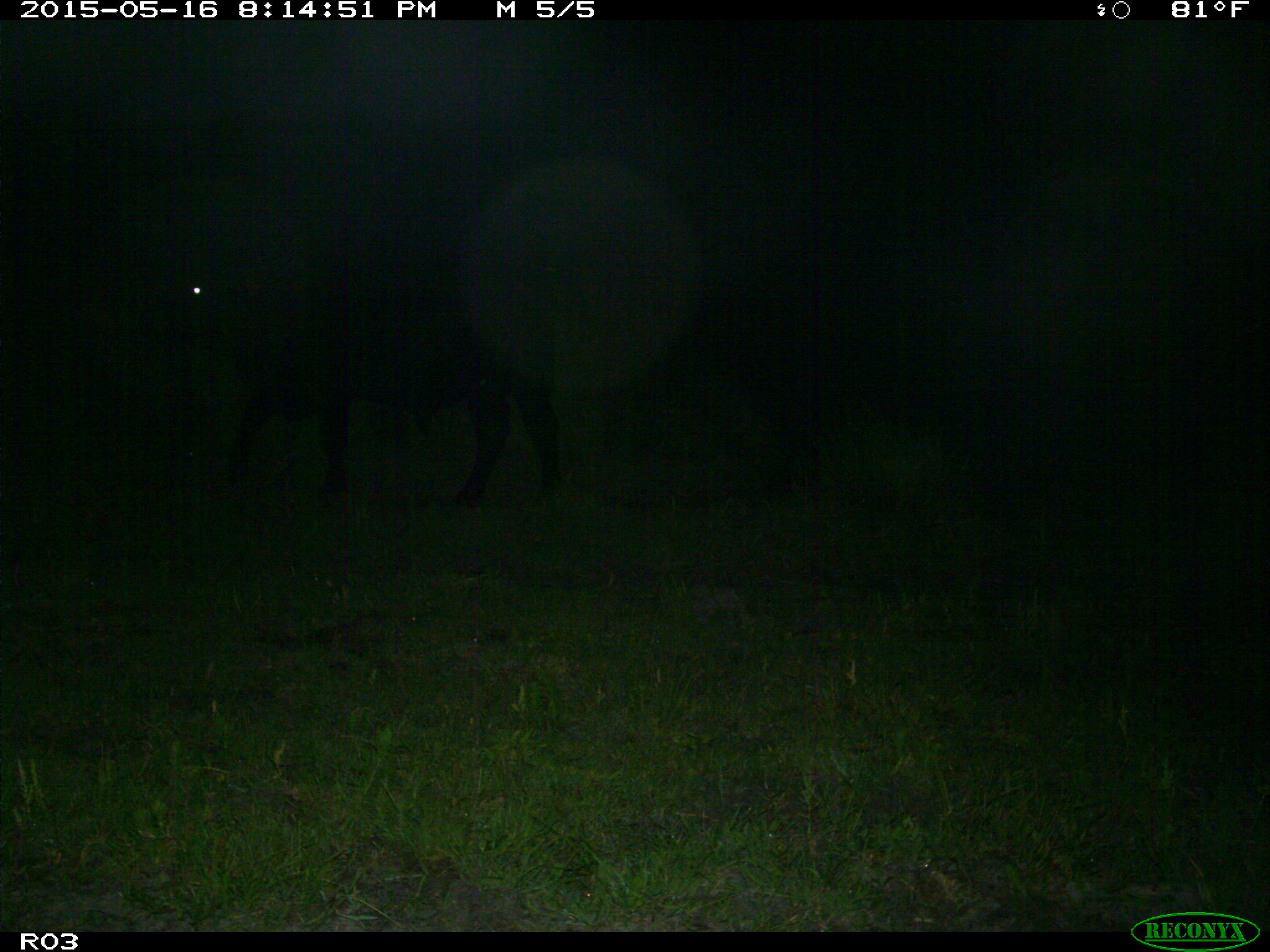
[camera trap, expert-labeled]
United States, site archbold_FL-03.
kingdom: Animalia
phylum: Chordata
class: Mammalia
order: Artiodactyla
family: Bovidae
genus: Bos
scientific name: Bos taurus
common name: domestic cow